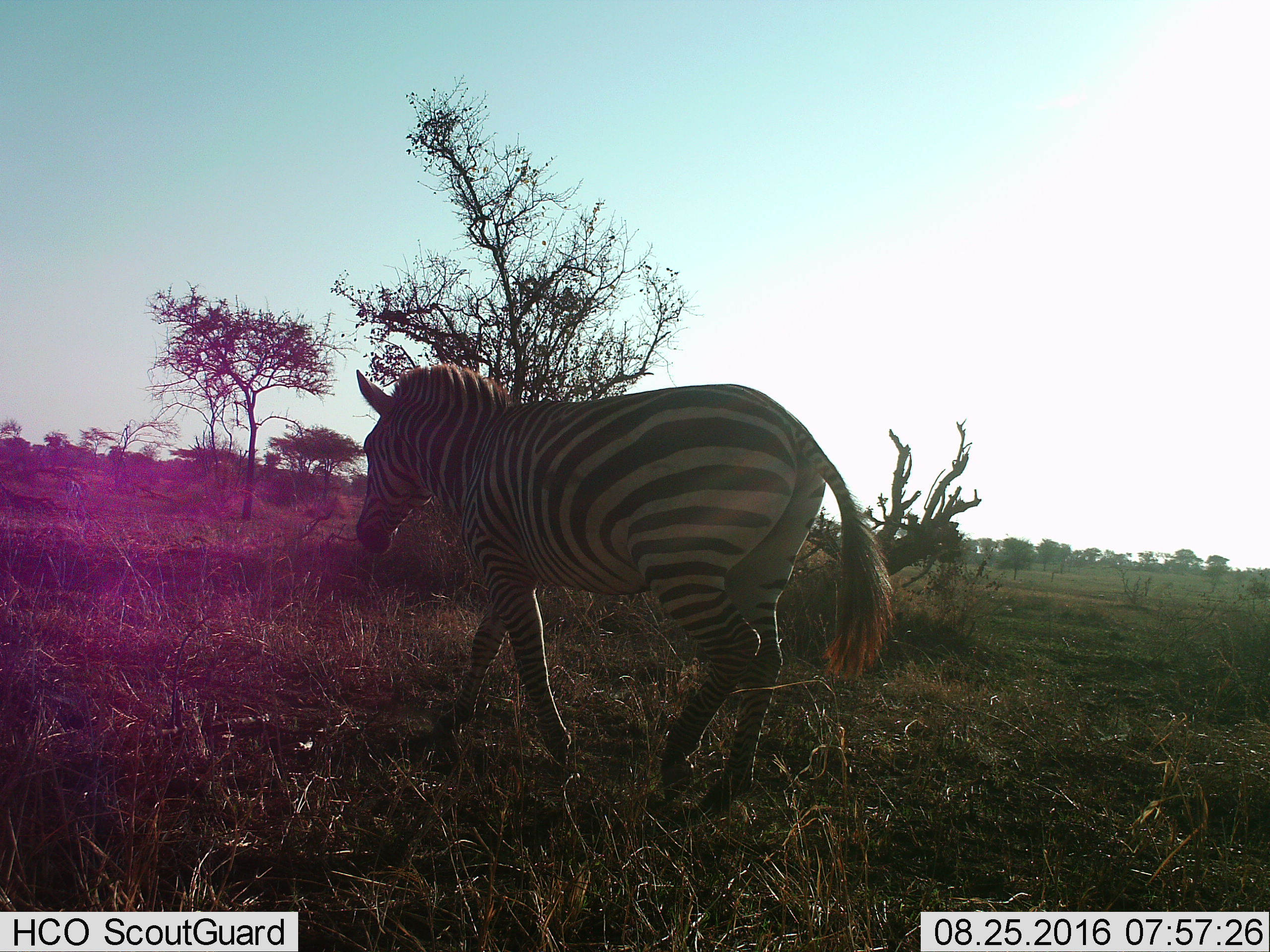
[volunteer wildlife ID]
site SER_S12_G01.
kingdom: Animalia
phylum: Chordata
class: Mammalia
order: Perissodactyla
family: Equidae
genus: Equus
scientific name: Equus quagga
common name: plains zebra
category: zebraplains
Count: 1.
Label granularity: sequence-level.